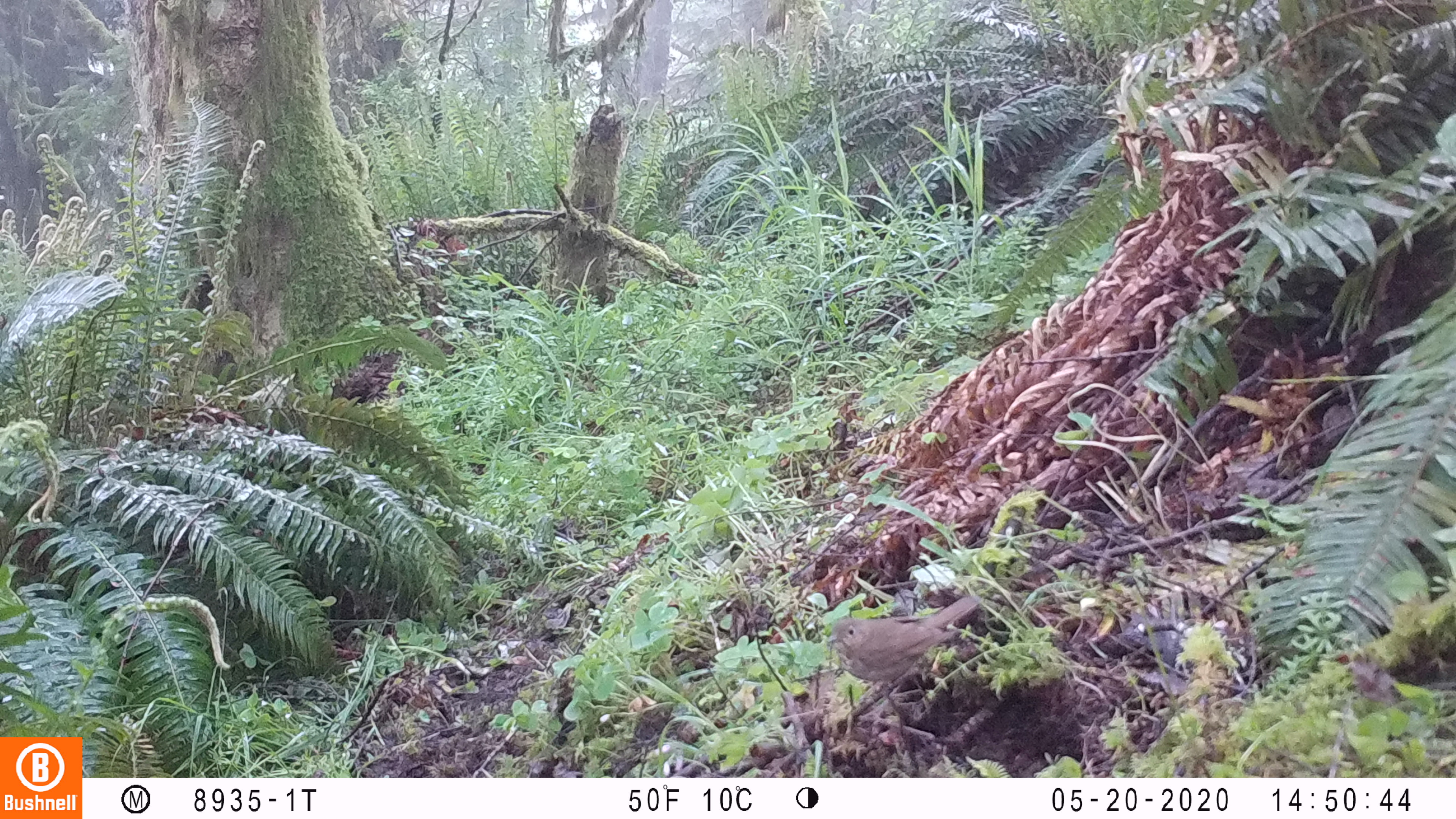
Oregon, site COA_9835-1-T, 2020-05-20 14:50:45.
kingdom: Animalia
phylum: Chordata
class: Aves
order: Passeriformes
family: Turdidae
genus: Catharus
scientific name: Catharus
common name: brown thrushes and nightingale-thrushes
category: catharus species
Catharus species (brown thrushes and nightingale-thrushes) (Catharus).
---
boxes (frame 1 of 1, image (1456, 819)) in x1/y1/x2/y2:
catharus species: 825/587/982/684